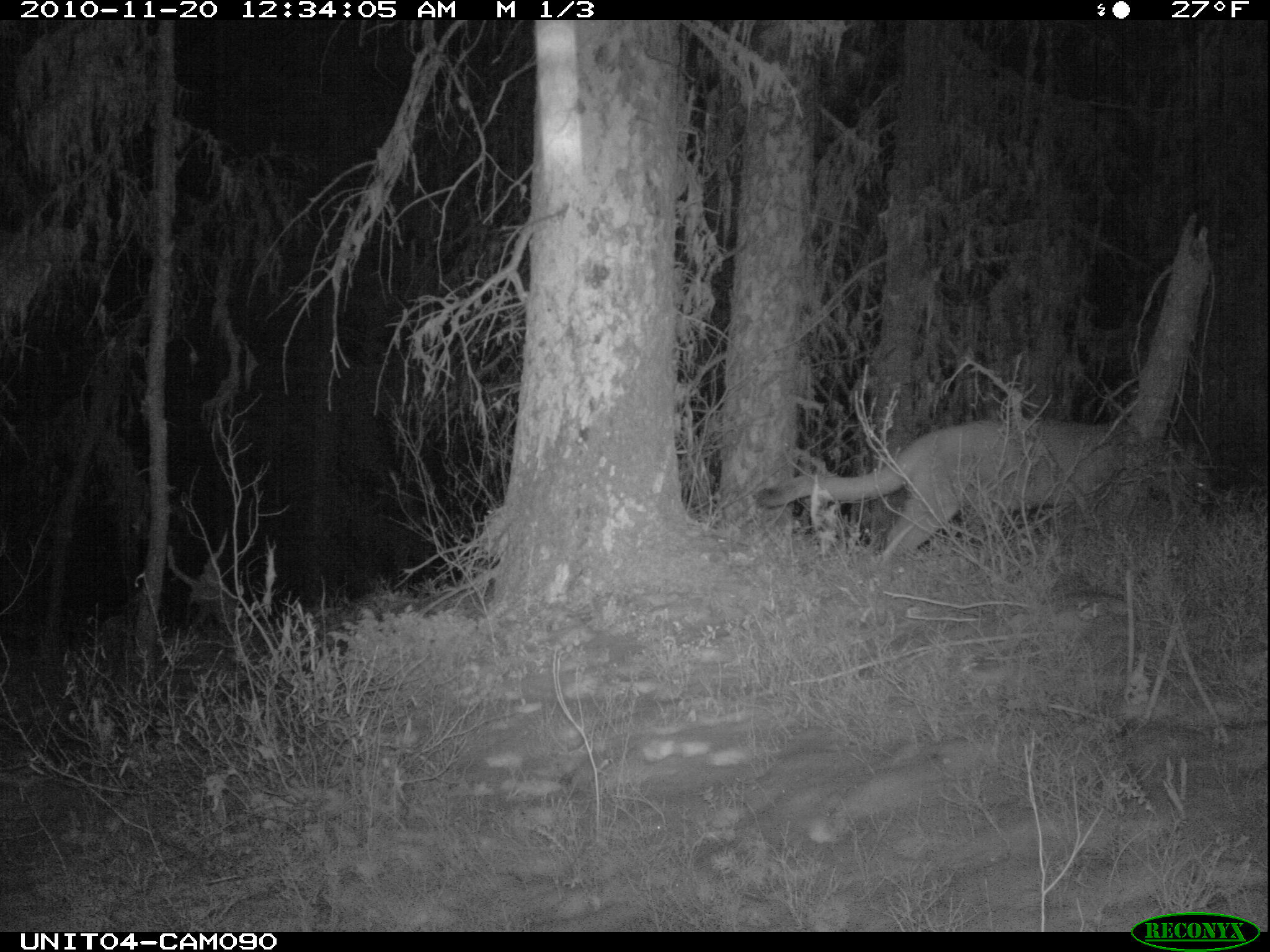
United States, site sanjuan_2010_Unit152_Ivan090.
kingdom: Animalia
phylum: Chordata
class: Mammalia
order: Carnivora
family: Felidae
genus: Puma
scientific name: Puma concolor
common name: mountain lion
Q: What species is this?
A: Puma concolor (mountain lion).